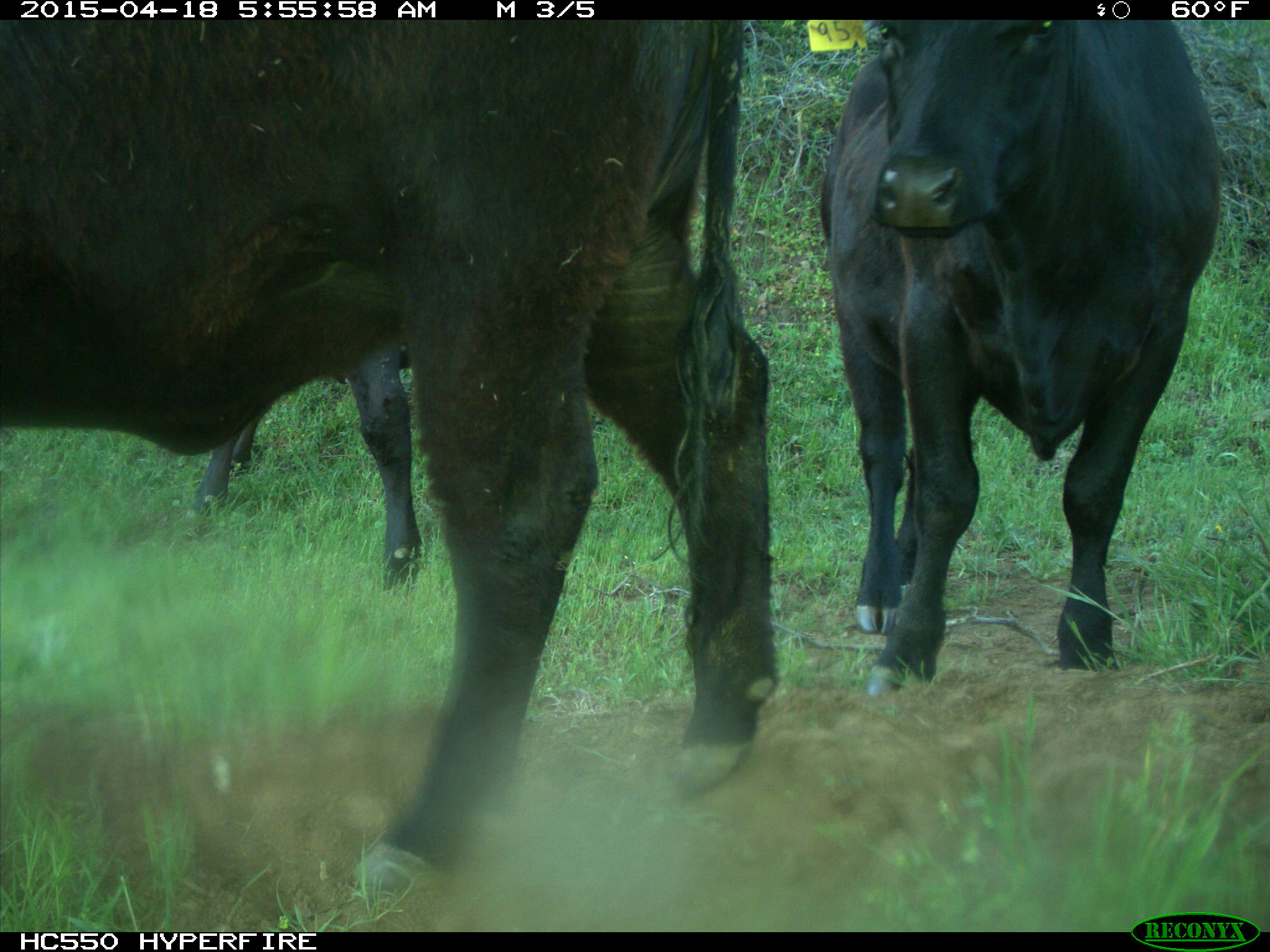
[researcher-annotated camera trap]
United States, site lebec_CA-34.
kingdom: Animalia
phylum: Chordata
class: Mammalia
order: Artiodactyla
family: Bovidae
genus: Bos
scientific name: Bos taurus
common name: domestic cow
Bos taurus (domestic cow).